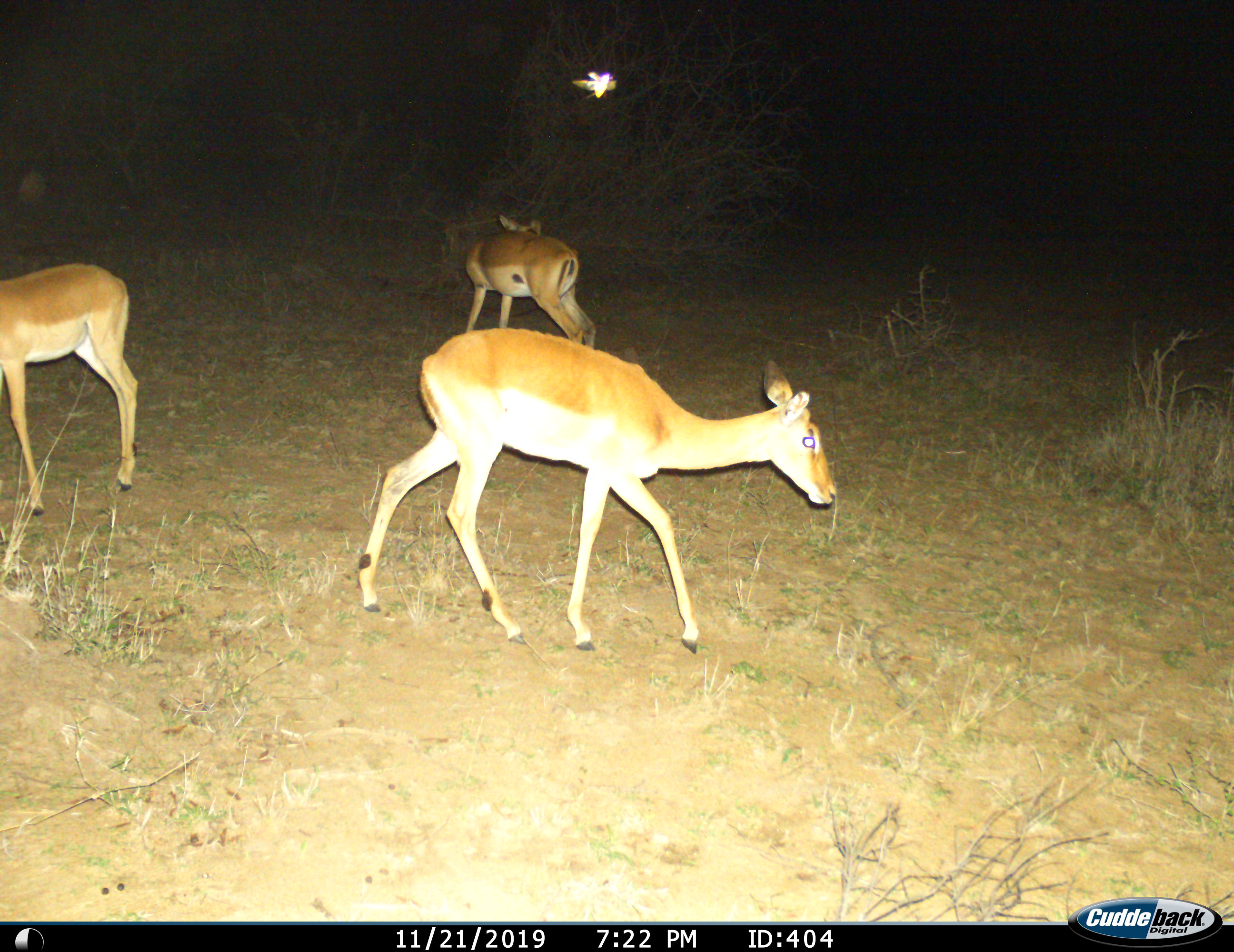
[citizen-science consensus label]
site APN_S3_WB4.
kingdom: Animalia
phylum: Chordata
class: Mammalia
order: Artiodactyla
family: Bovidae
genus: Aepyceros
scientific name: Aepyceros melampus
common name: impala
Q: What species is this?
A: Impala (Aepyceros melampus).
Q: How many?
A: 3.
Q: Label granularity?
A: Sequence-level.